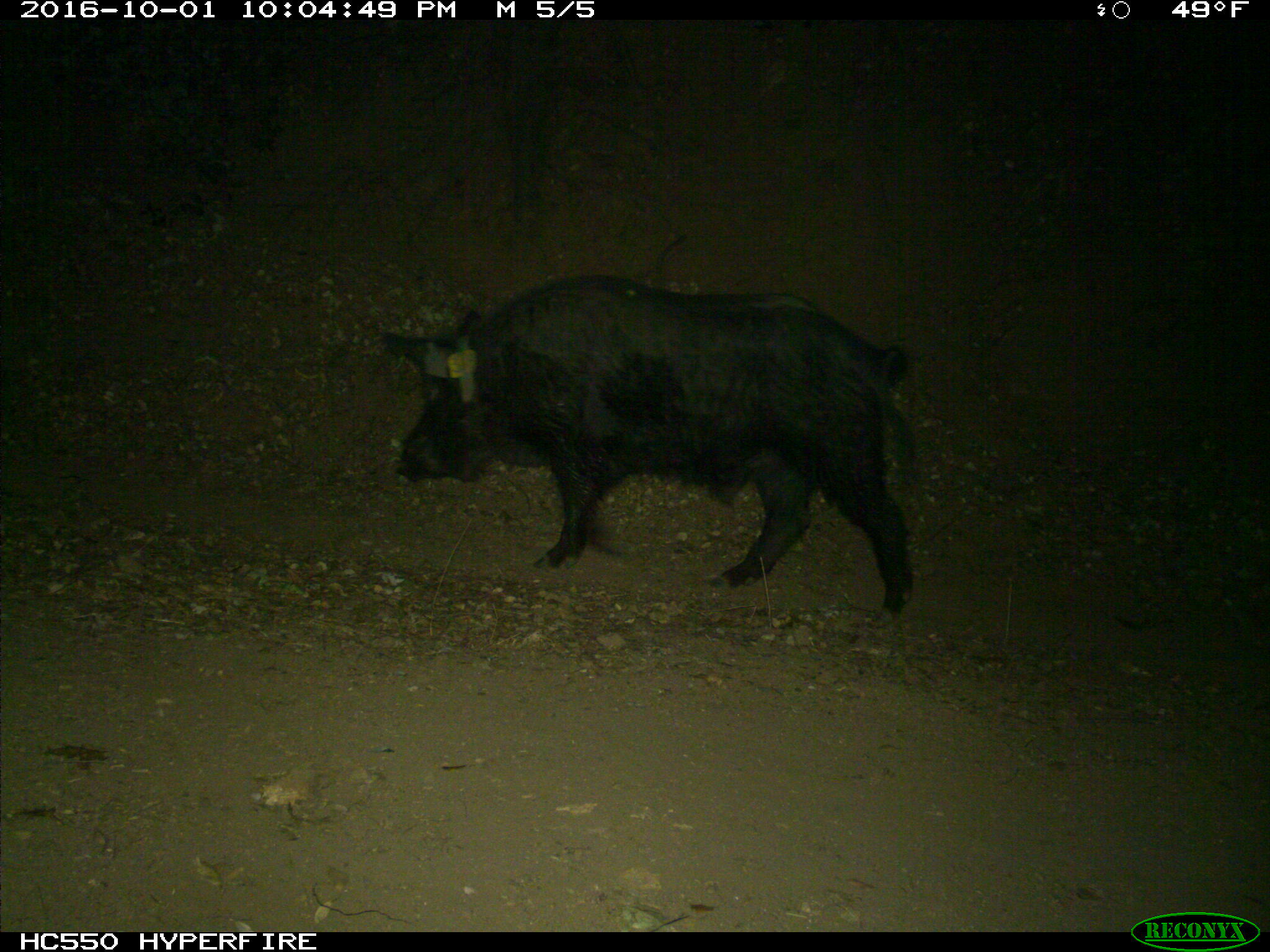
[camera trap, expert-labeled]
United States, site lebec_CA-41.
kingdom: Animalia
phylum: Chordata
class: Mammalia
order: Artiodactyla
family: Suidae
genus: Sus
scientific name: Sus scrofa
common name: wild boar